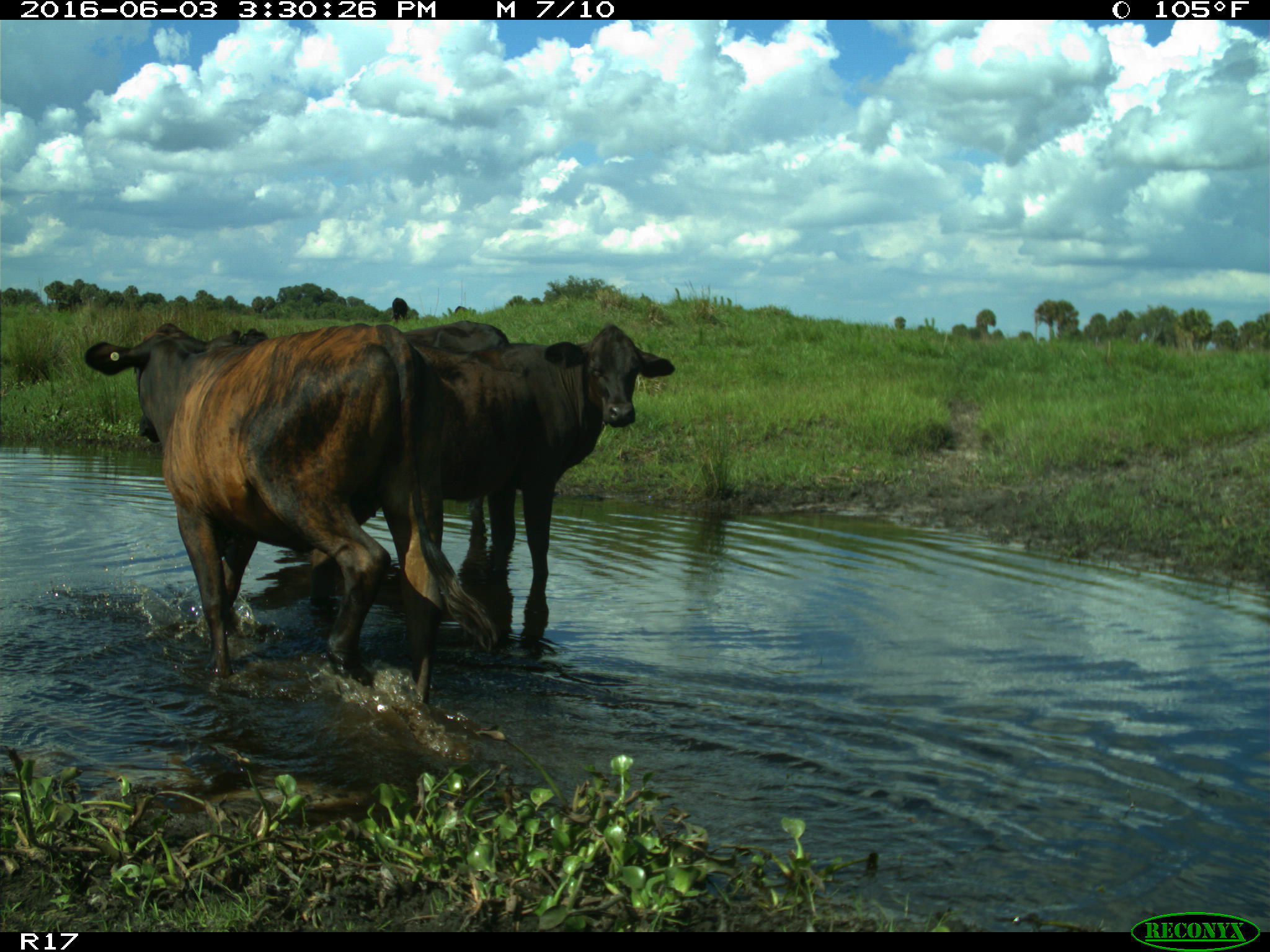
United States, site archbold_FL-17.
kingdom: Animalia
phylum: Chordata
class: Mammalia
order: Artiodactyla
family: Bovidae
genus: Bos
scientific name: Bos taurus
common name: domestic cow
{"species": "Bos taurus (domestic cow)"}